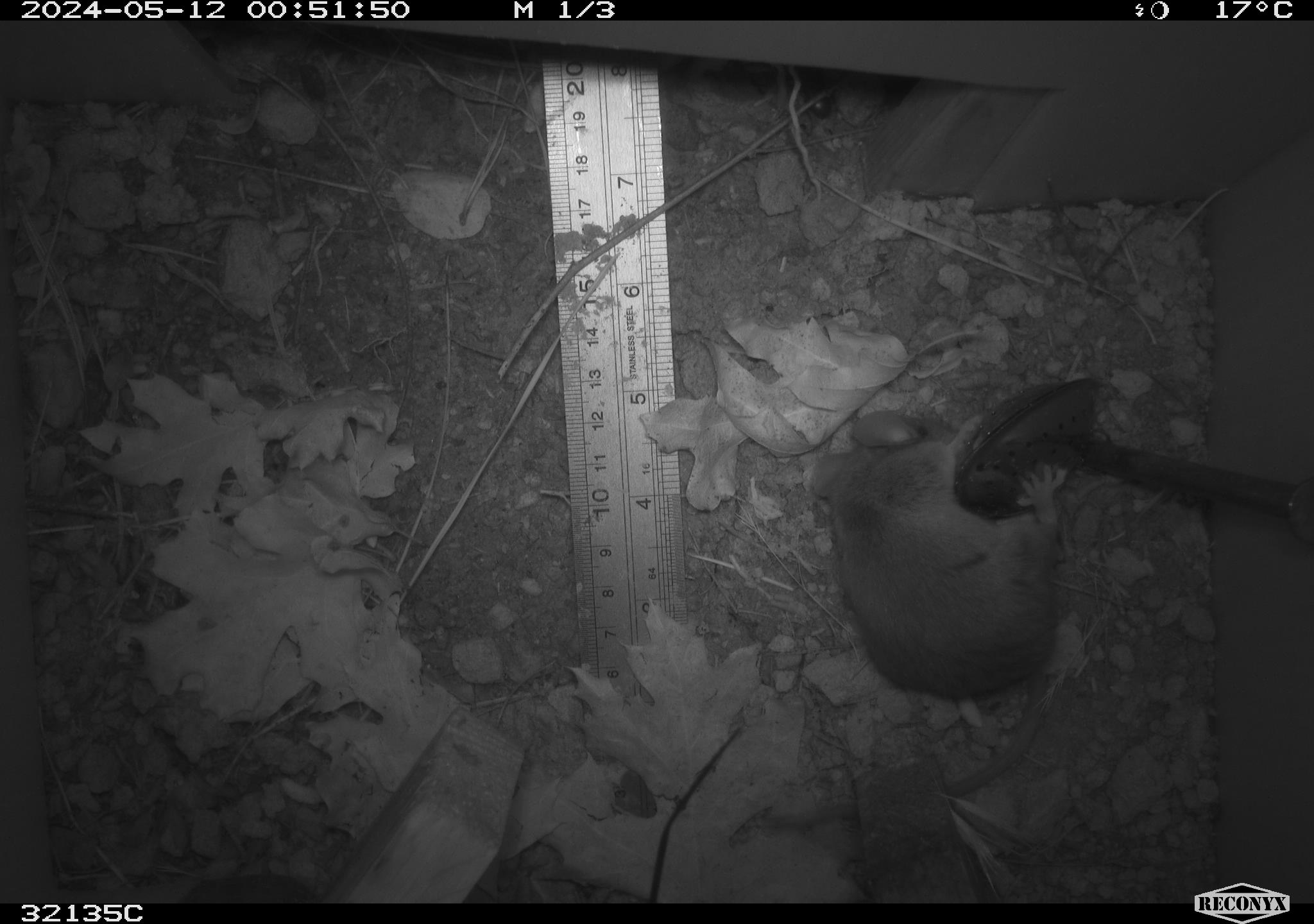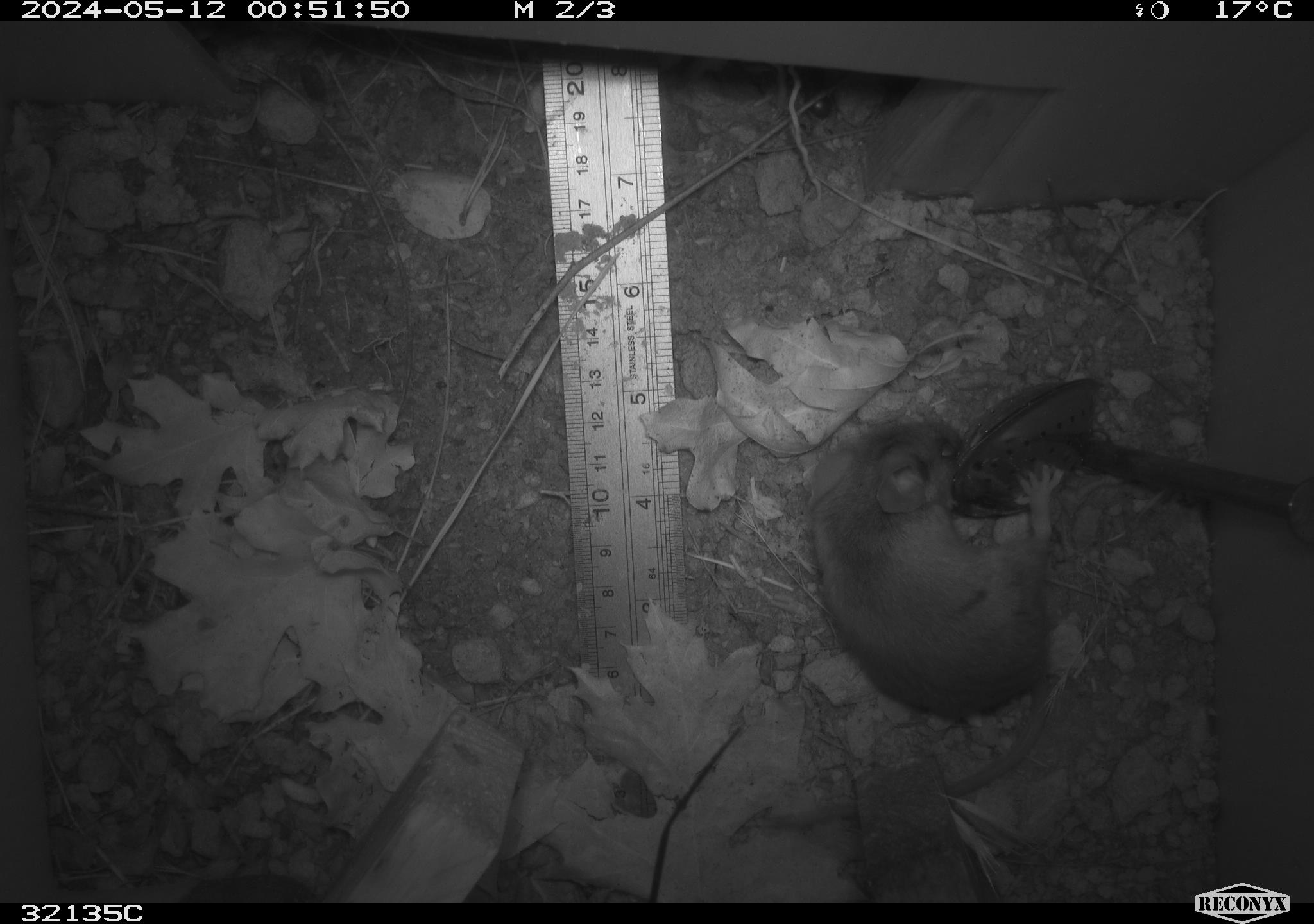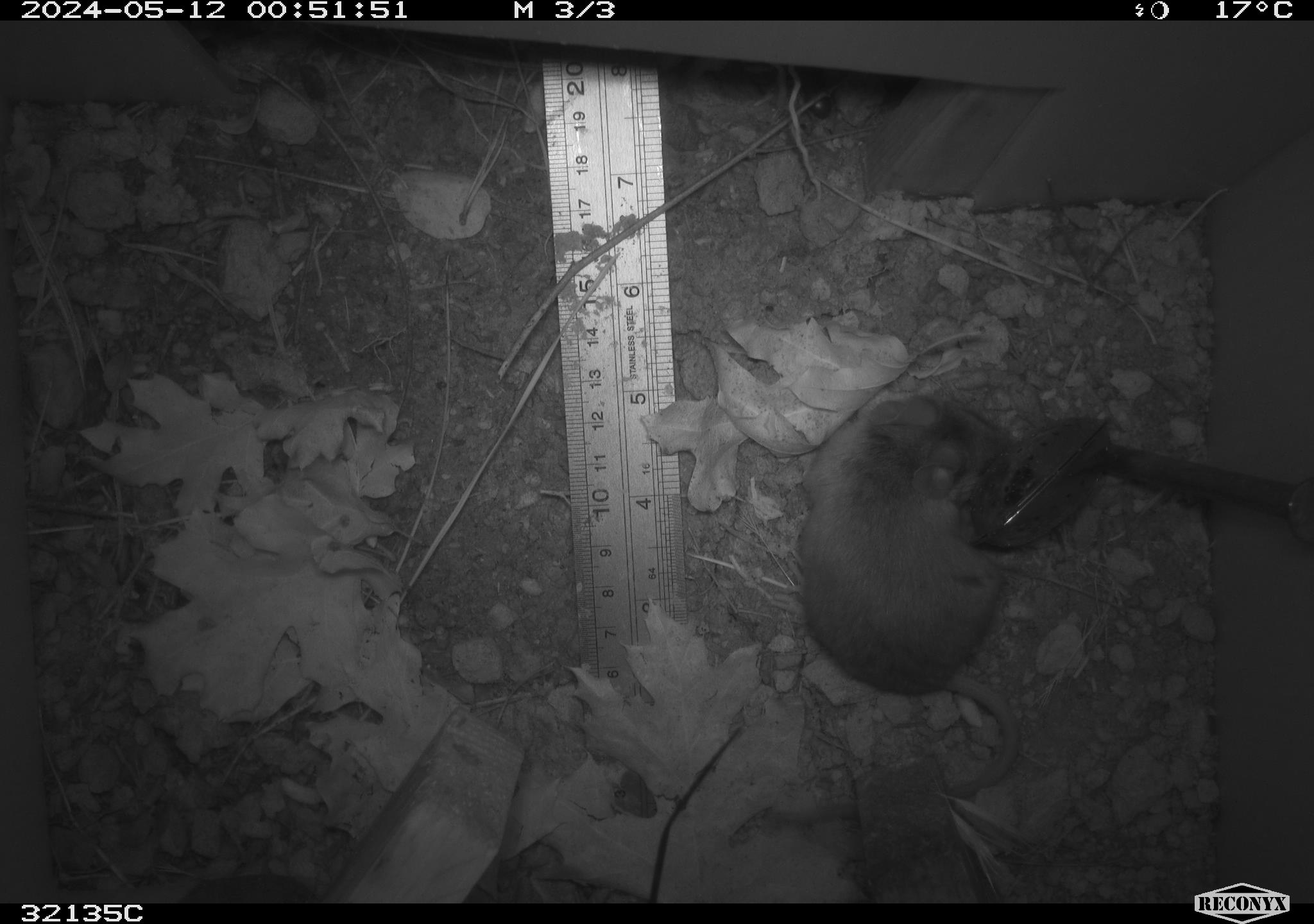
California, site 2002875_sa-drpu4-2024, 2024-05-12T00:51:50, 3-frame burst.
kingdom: Animalia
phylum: Chordata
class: Mammalia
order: Rodentia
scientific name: Rodentia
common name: rodent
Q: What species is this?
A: Rodent (Rodentia).